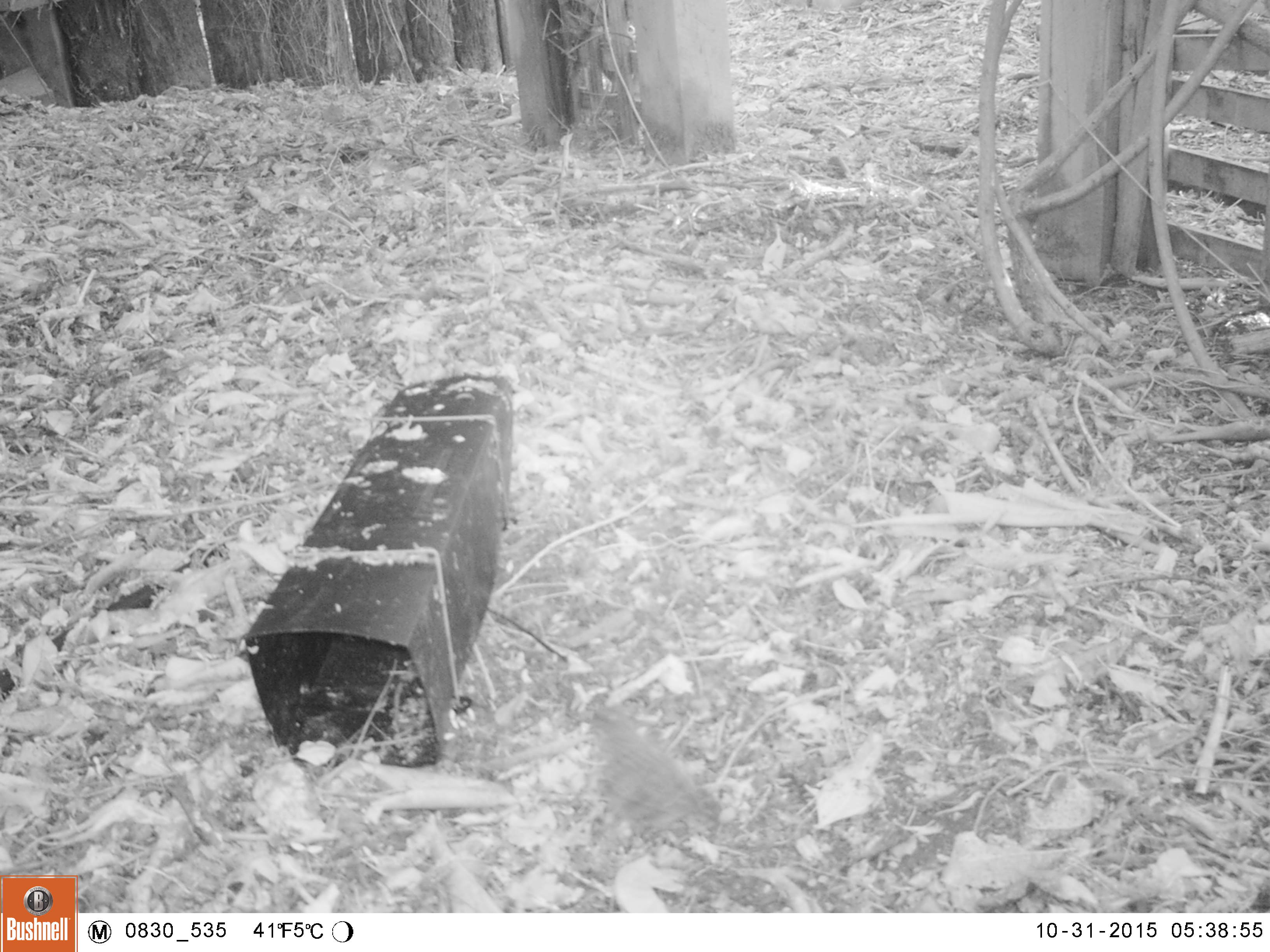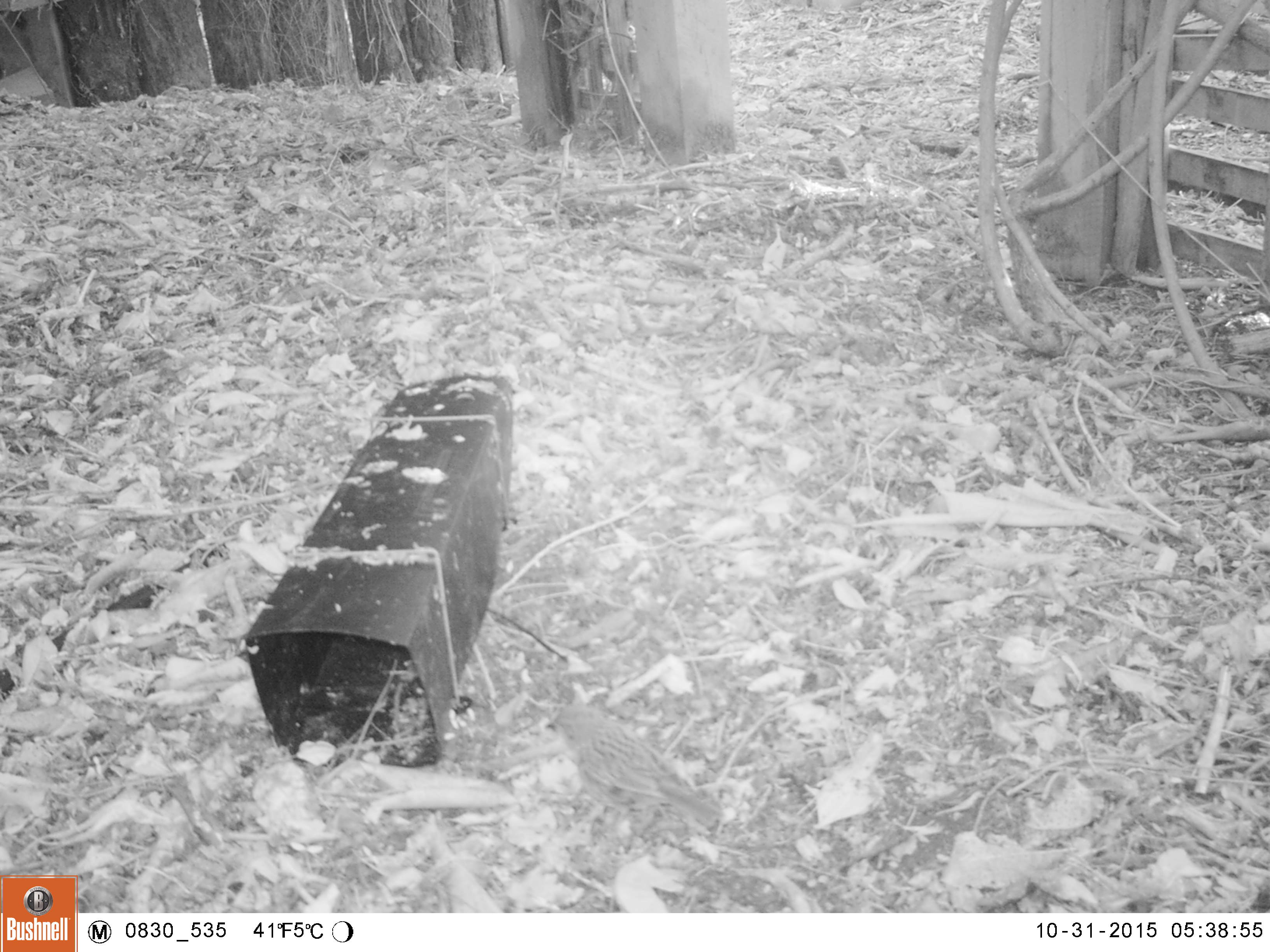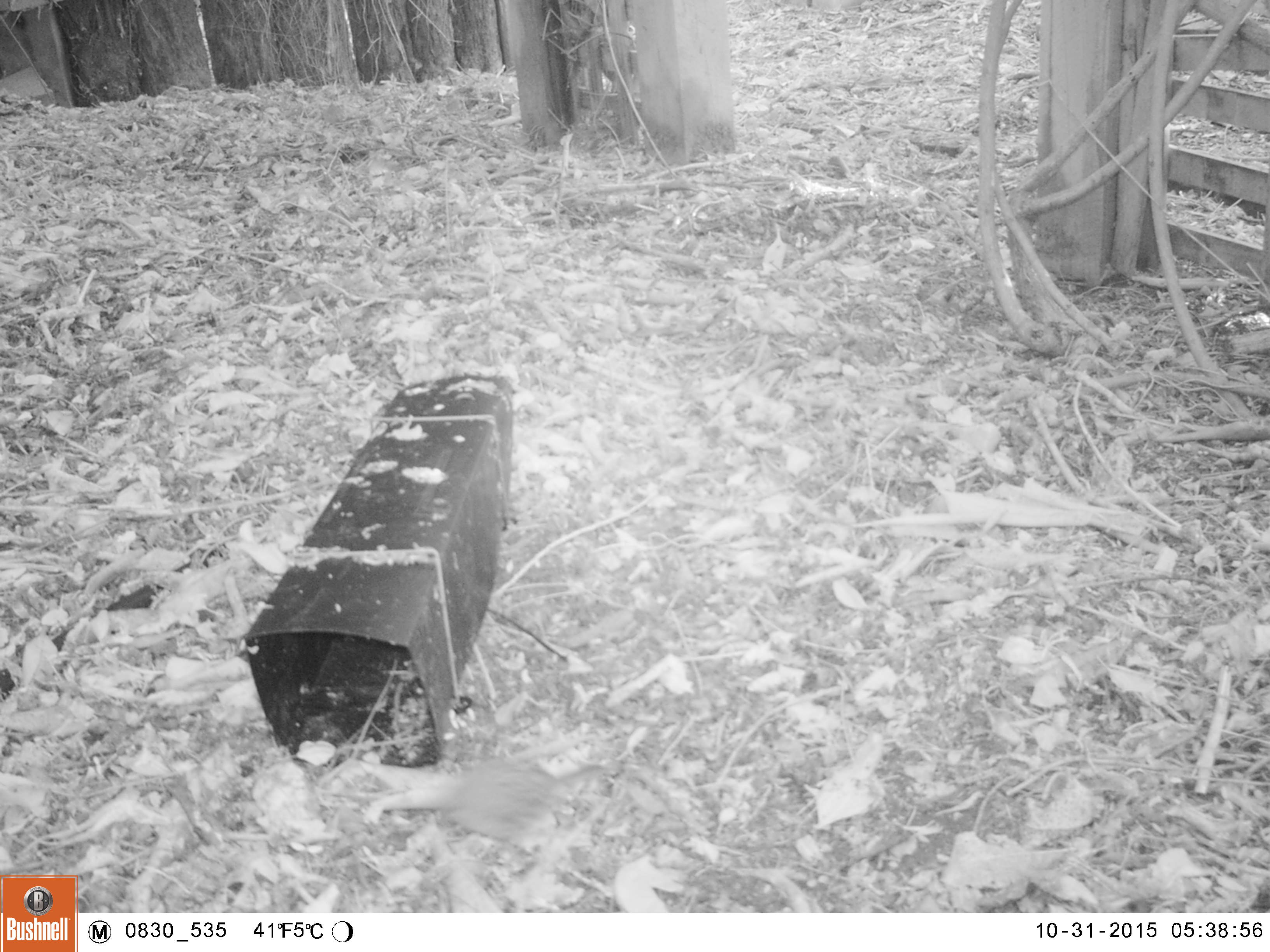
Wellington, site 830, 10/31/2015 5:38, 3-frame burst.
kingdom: Animalia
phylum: Chordata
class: Aves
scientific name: Aves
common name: bird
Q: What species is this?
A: Bird (Aves).